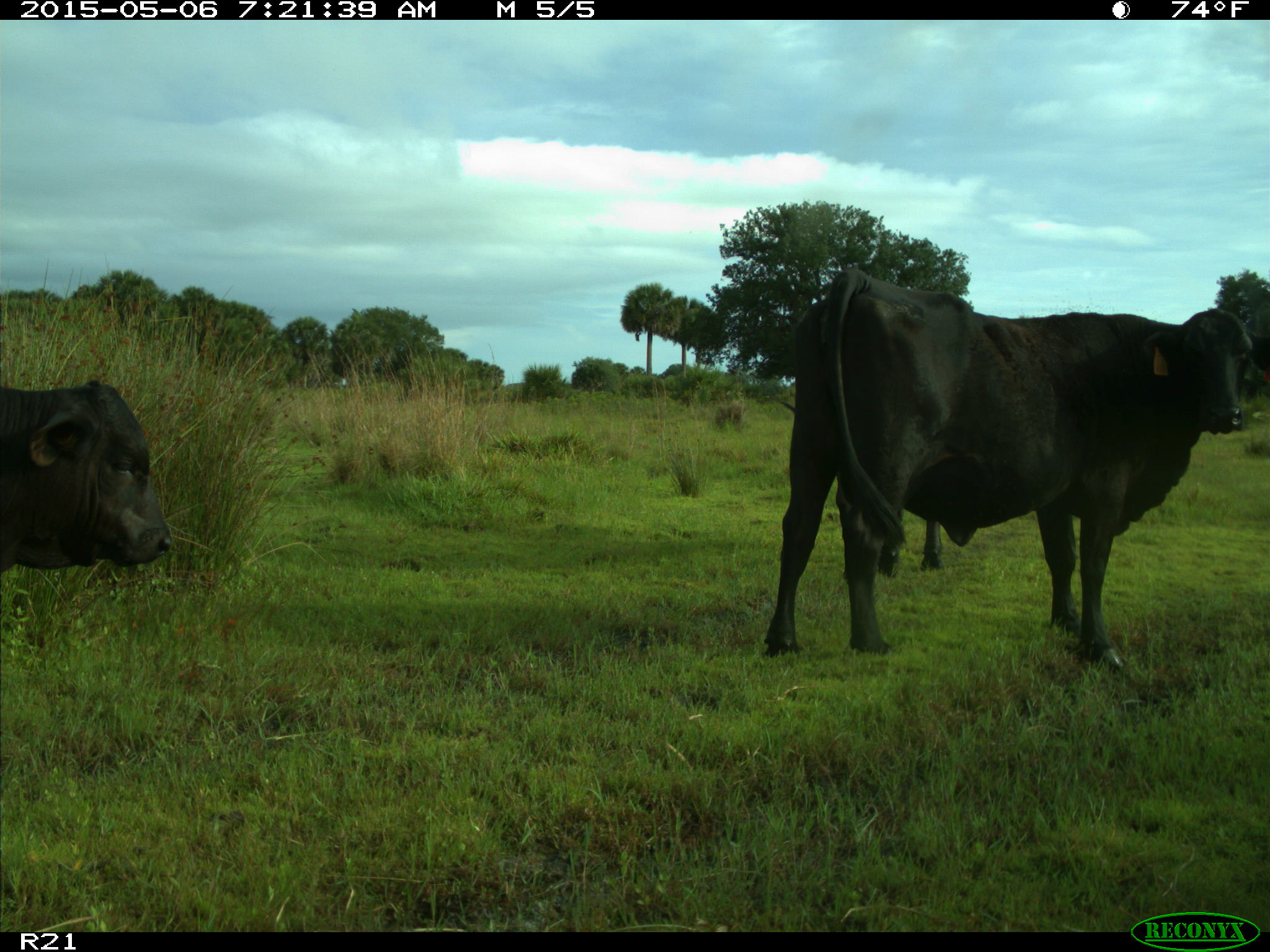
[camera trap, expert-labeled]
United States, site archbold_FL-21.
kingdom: Animalia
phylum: Chordata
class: Mammalia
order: Artiodactyla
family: Bovidae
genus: Bos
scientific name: Bos taurus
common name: domestic cow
Bos taurus (domestic cow).